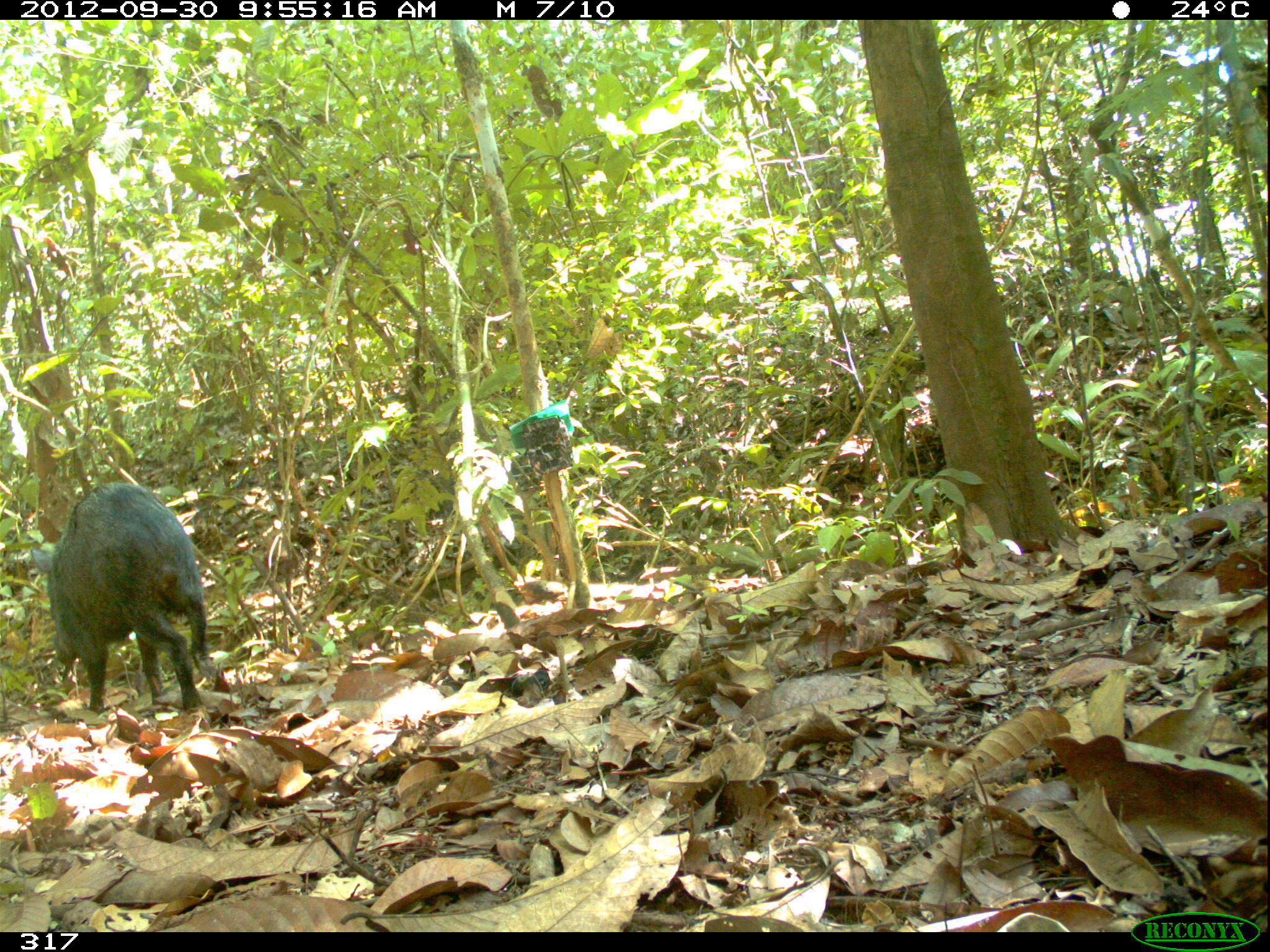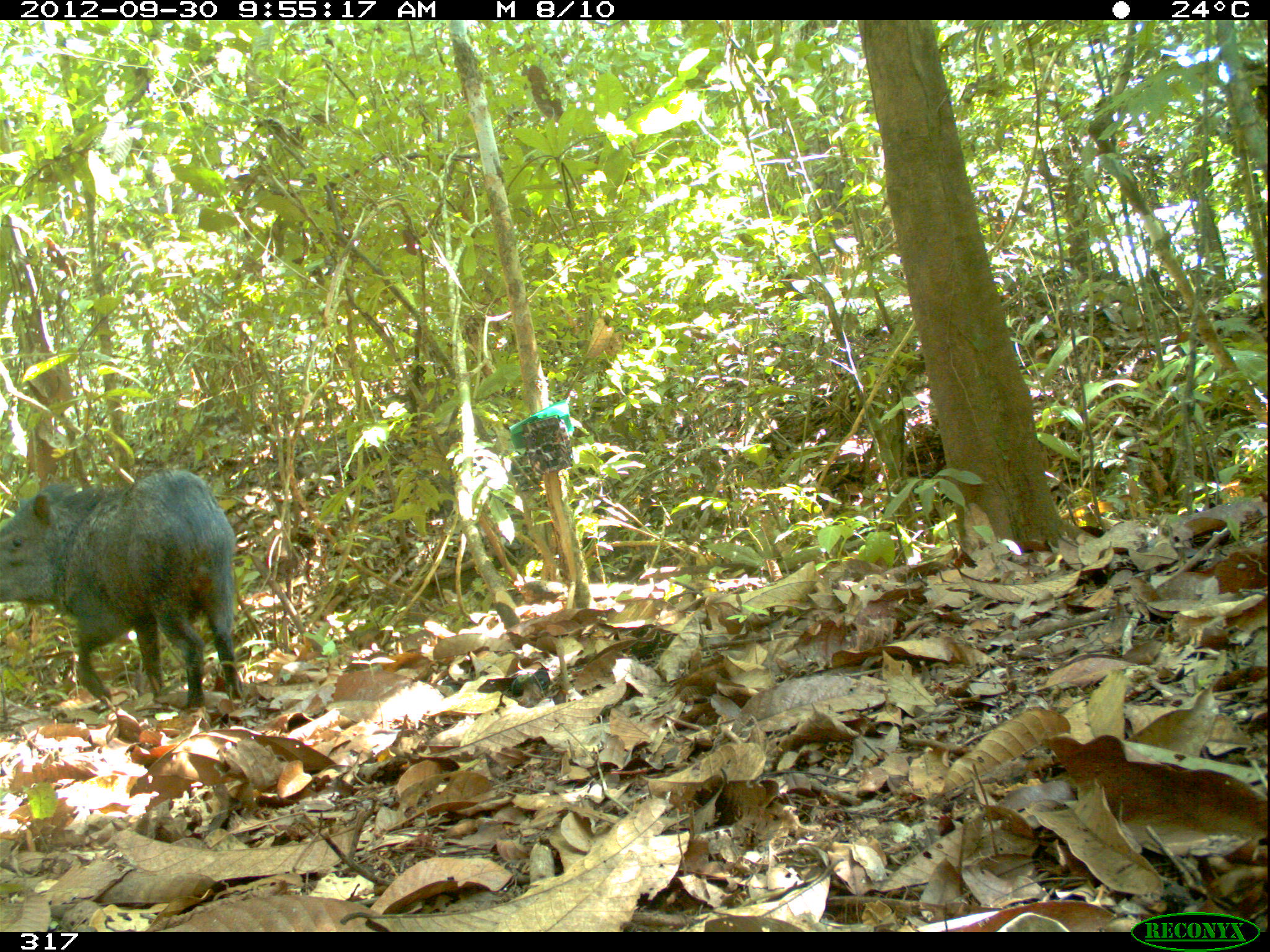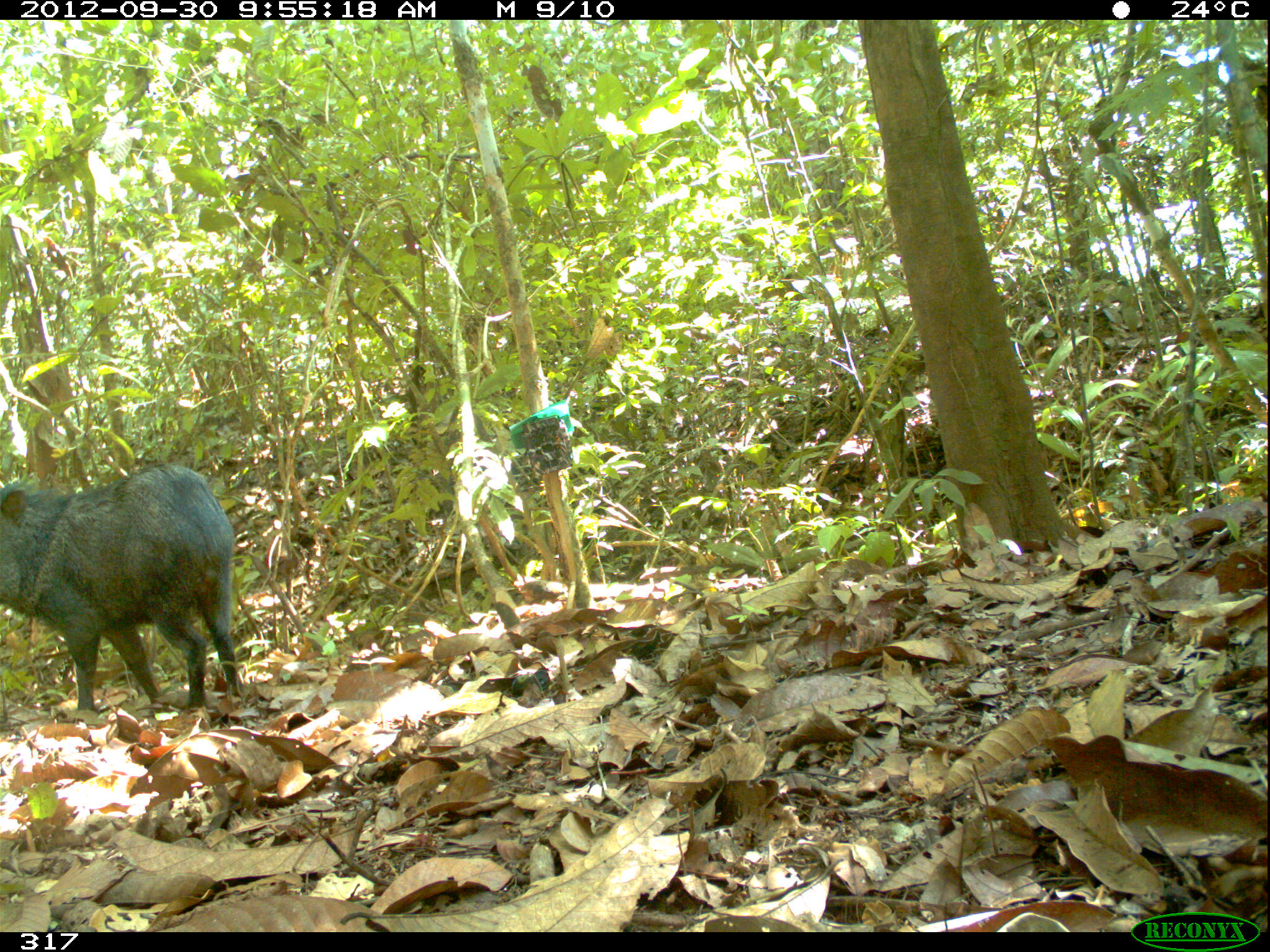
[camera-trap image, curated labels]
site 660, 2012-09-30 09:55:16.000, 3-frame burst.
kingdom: Animalia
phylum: Chordata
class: Mammalia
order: Artiodactyla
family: Tayassuidae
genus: Pecari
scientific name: Pecari tajacu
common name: collared peccary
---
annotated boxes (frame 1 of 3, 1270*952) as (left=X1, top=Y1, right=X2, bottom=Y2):
pecari tajacu: (left=29, top=480, right=217, bottom=713)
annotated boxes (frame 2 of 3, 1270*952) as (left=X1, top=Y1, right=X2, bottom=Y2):
pecari tajacu: (left=0, top=470, right=242, bottom=709)